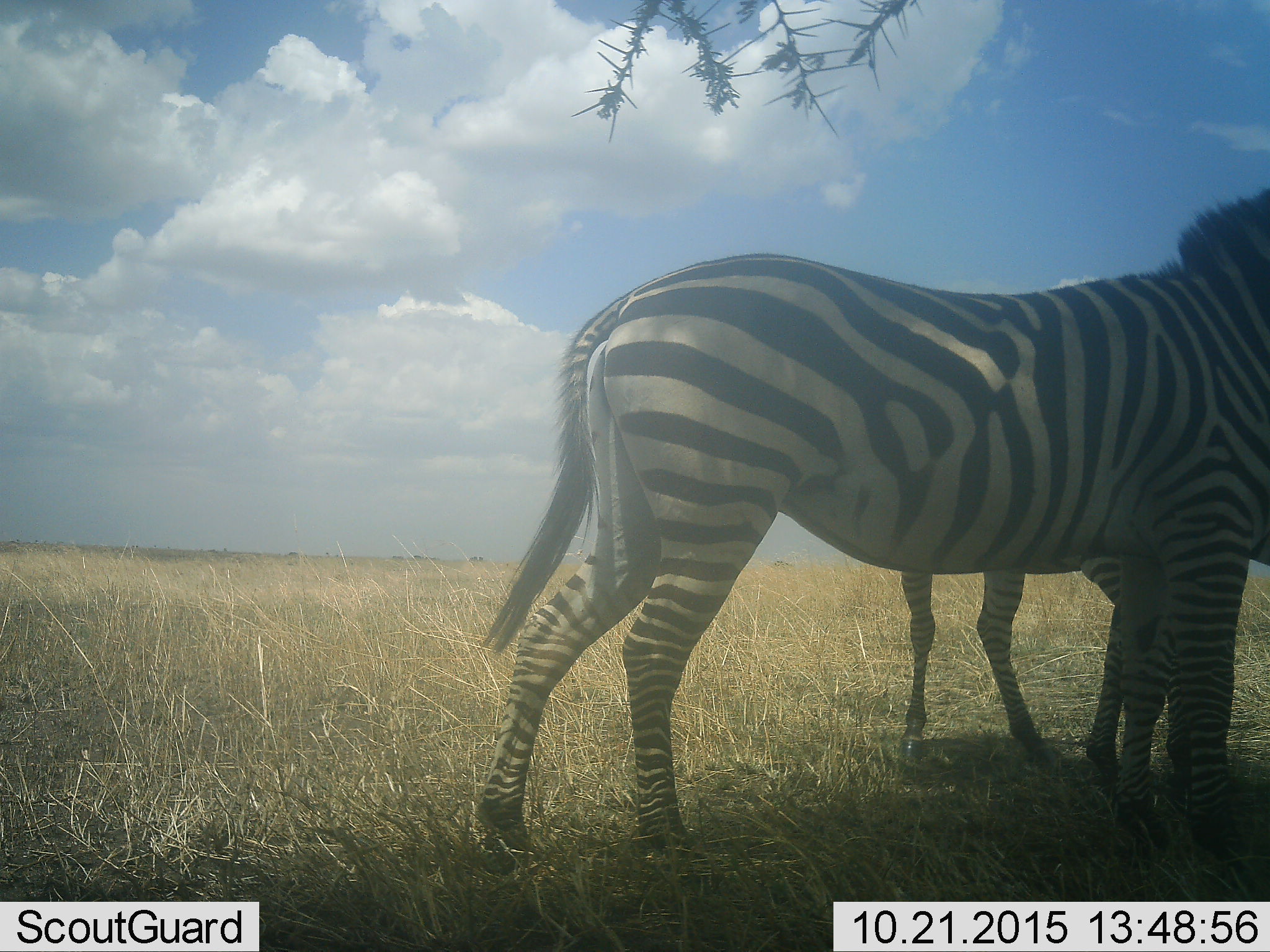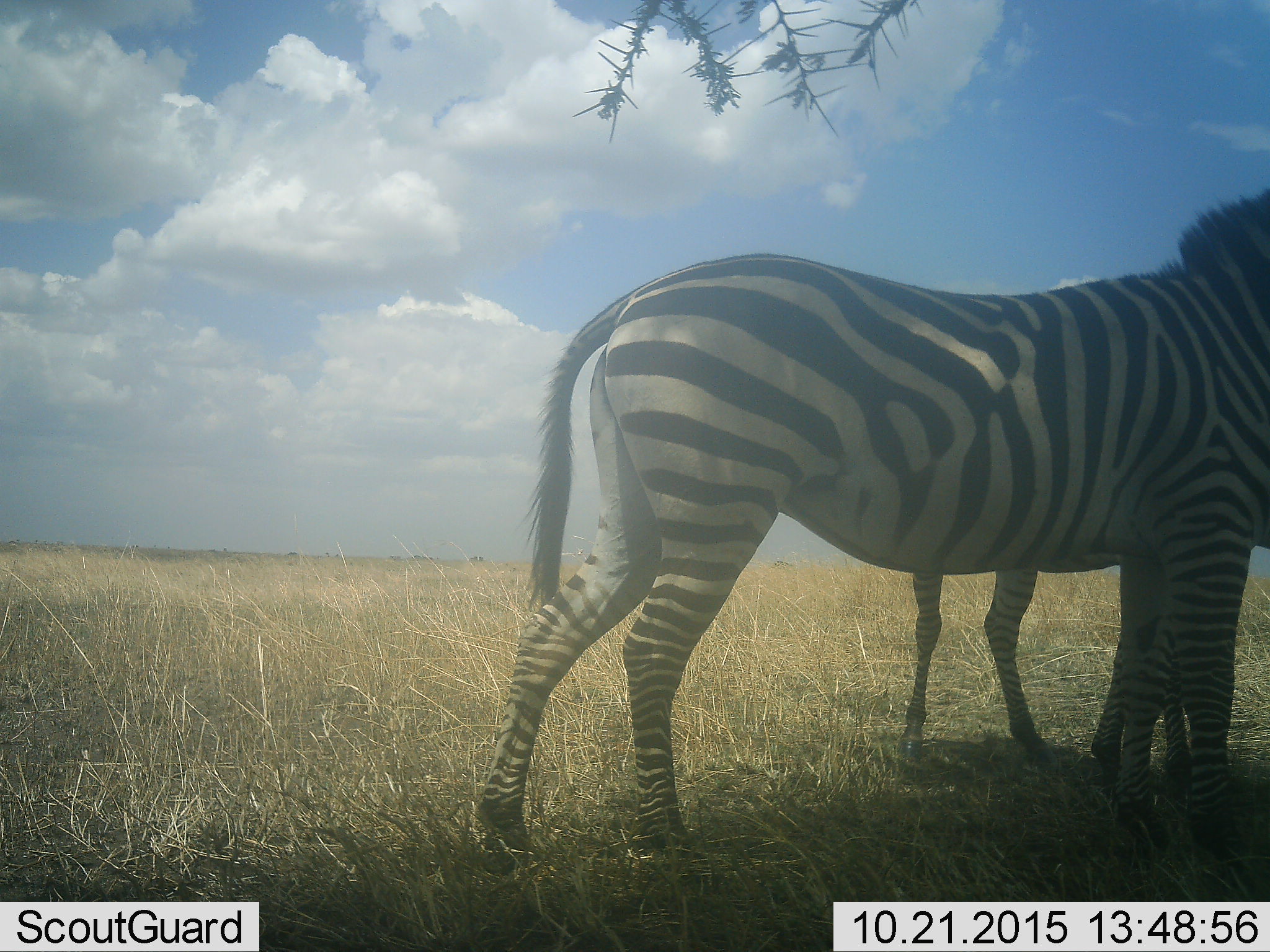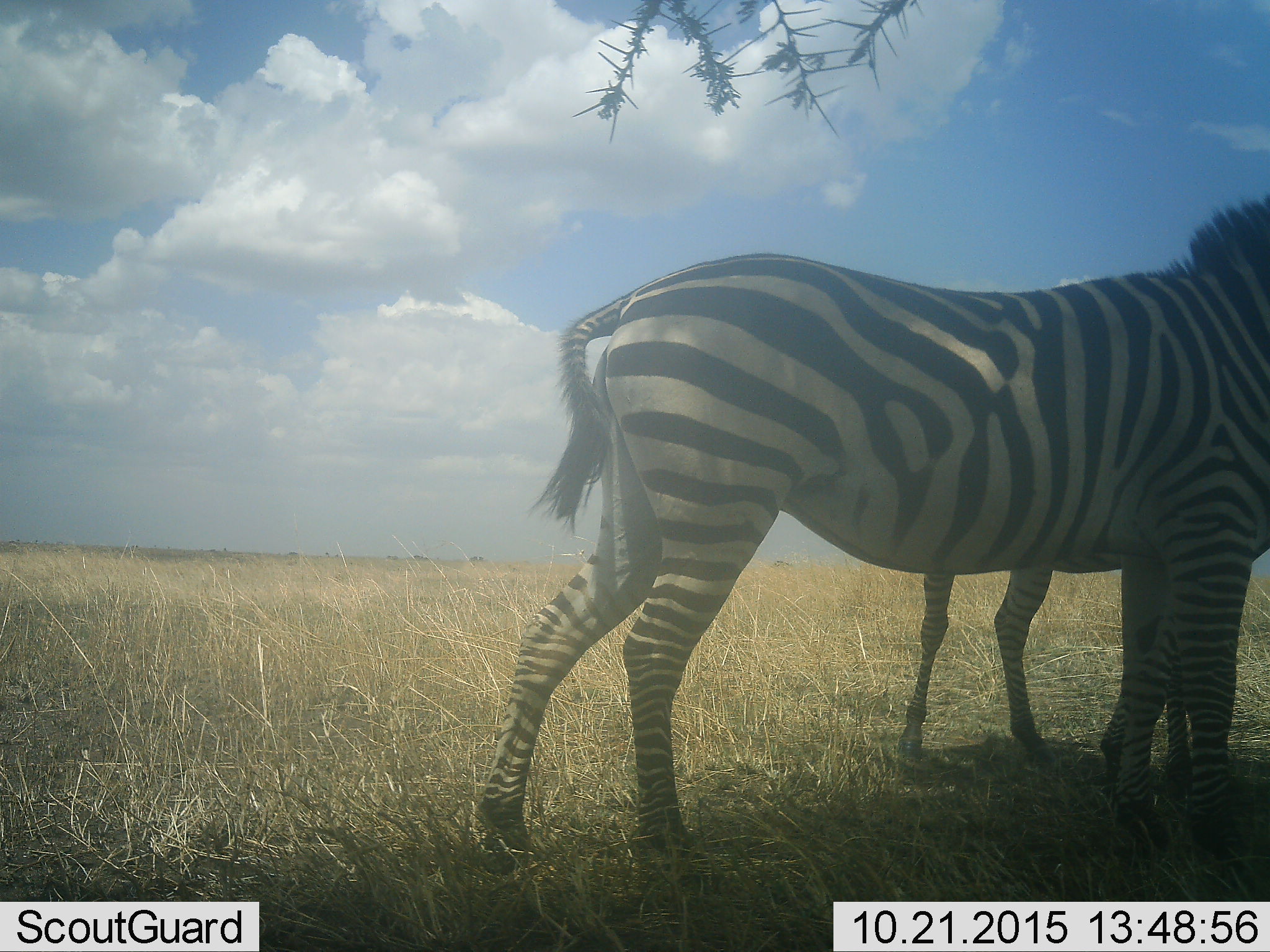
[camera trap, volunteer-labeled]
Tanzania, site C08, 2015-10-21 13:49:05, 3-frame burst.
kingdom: Animalia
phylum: Chordata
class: Mammalia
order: Perissodactyla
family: Equidae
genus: Equus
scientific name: Equus quagga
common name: plains zebra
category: zebra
Zebra (plains zebra) (Equus quagga), count 2. Behavior (volunteer vote fractions): standing 89%, resting 0%, moving 11%, interacting 6%. Young present (vote fraction): 56%. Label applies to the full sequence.